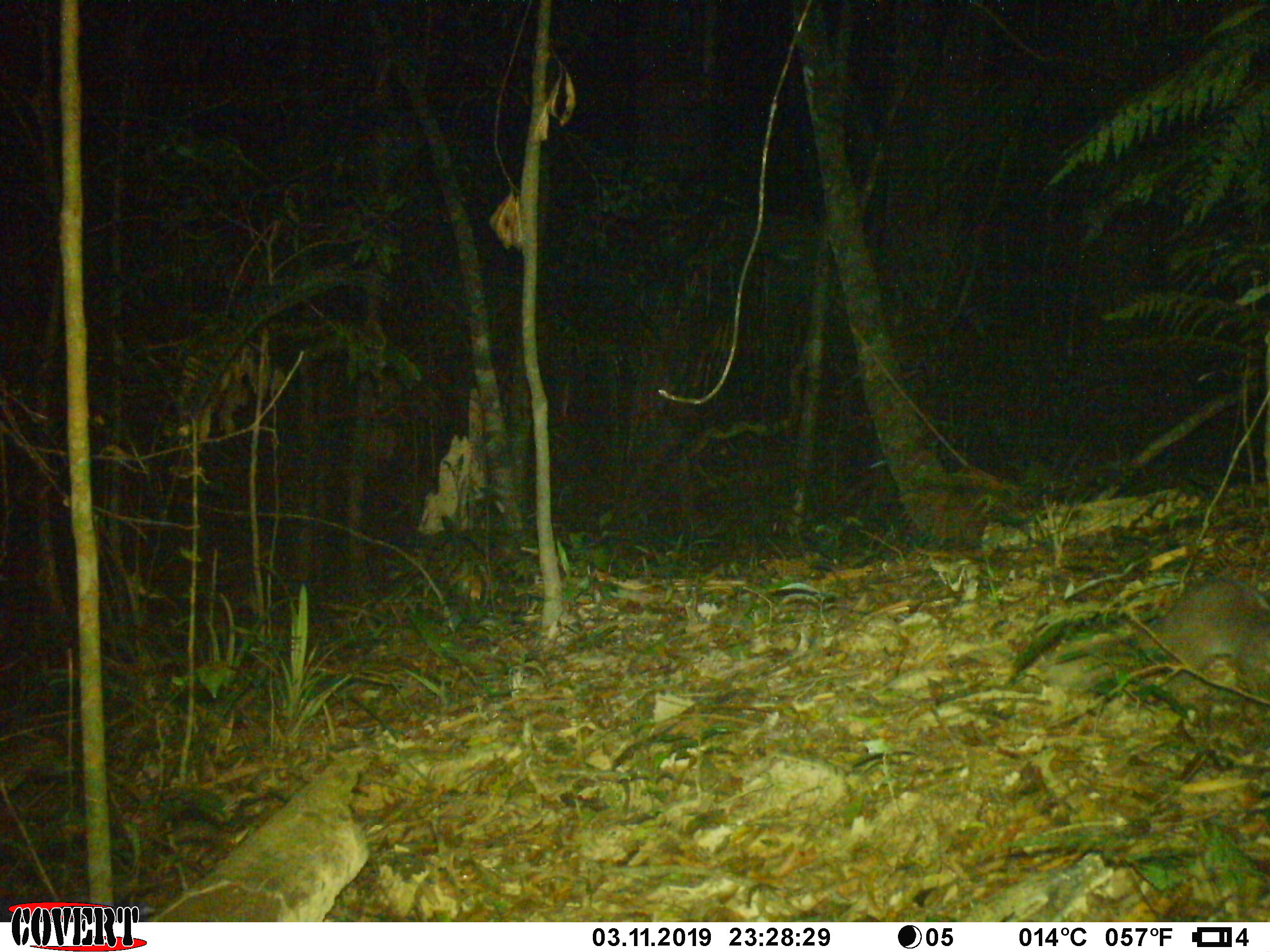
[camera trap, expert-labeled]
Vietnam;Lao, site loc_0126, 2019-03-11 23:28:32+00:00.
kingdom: Animalia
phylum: Chordata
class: Mammalia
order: Carnivora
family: Mustelidae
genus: Melogale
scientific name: Melogale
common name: ferret badger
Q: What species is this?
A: Ferret badger (Melogale).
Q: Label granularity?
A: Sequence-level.